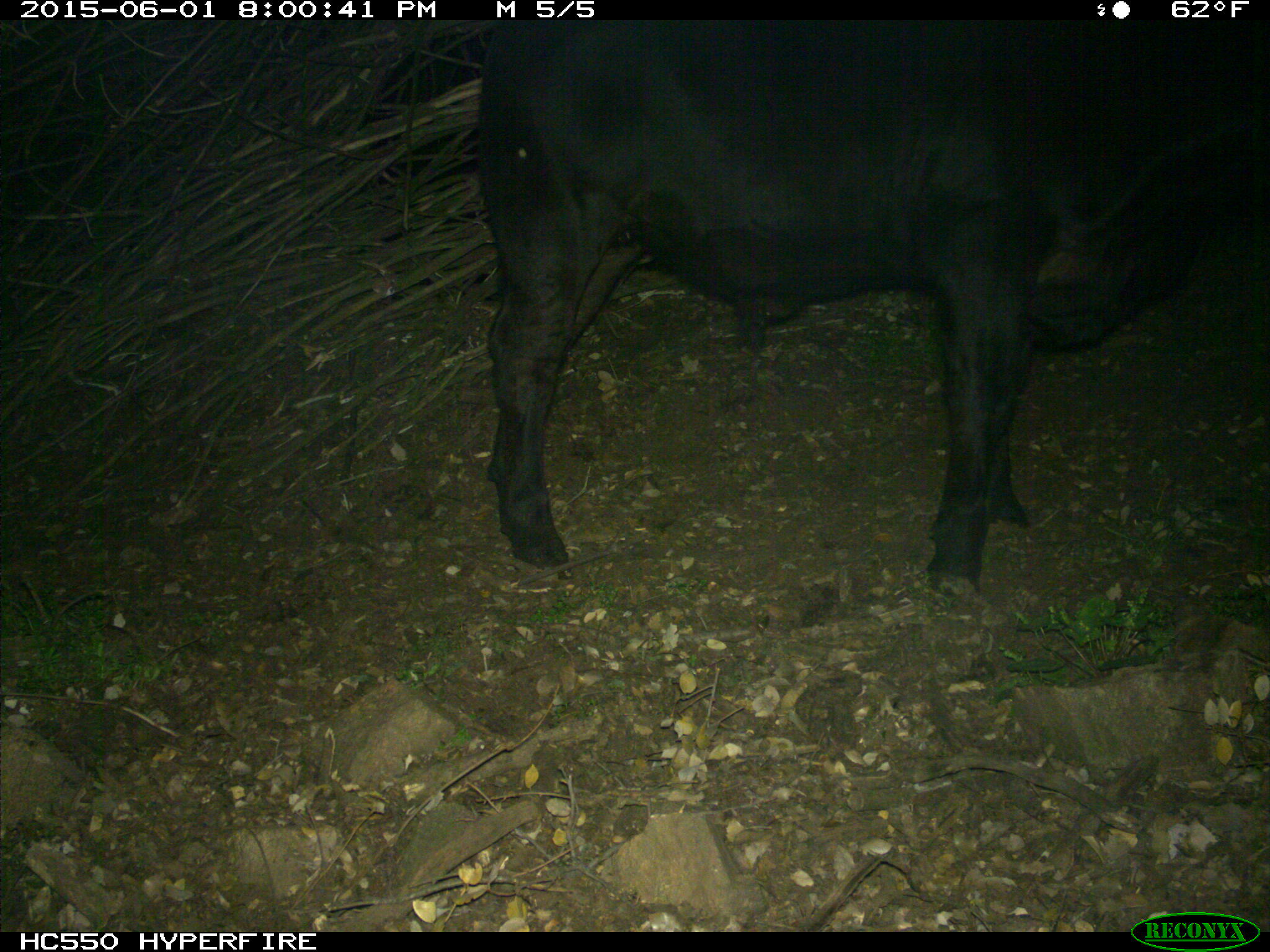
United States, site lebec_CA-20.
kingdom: Animalia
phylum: Chordata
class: Mammalia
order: Artiodactyla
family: Bovidae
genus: Bos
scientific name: Bos taurus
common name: domestic cow